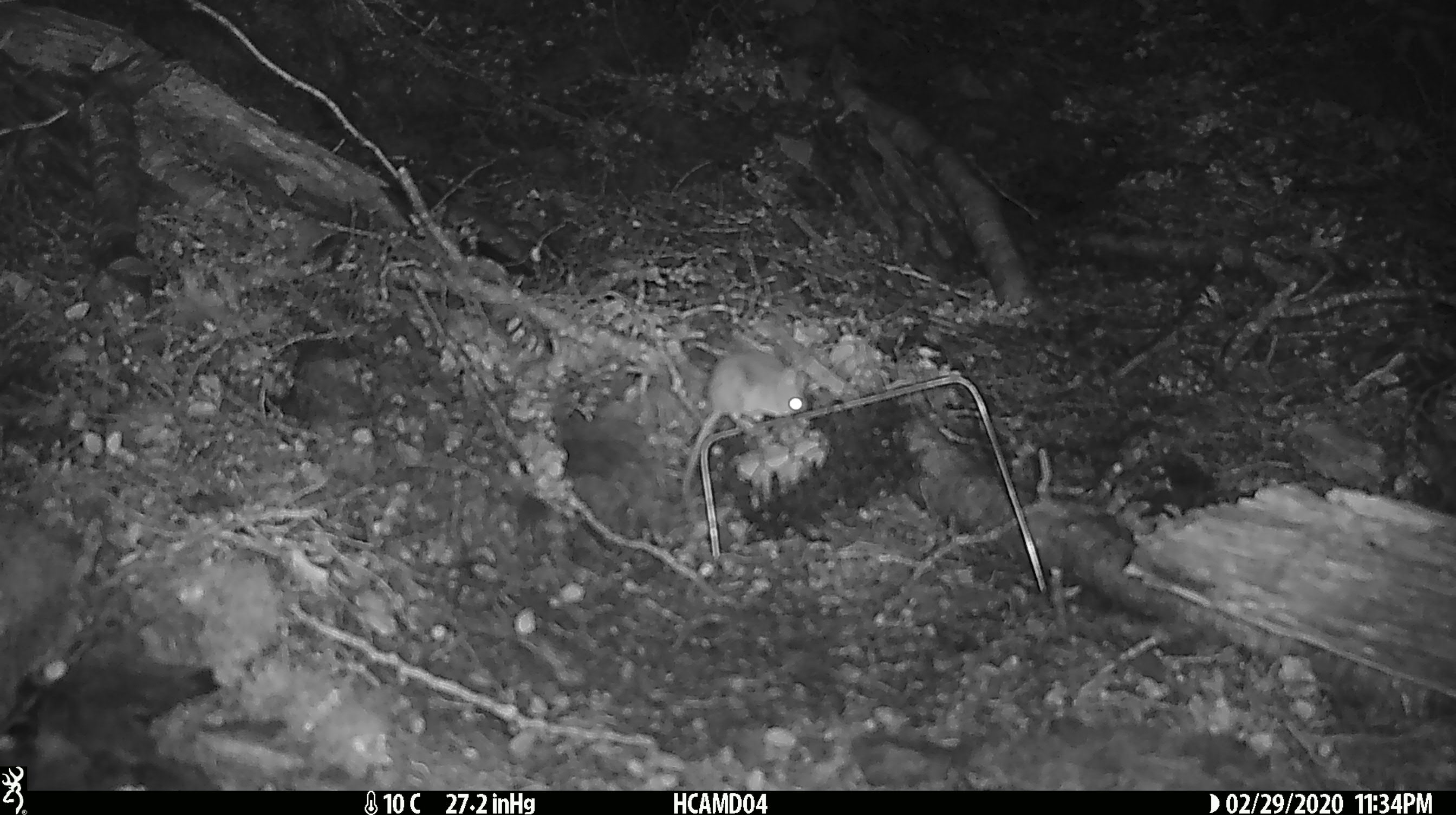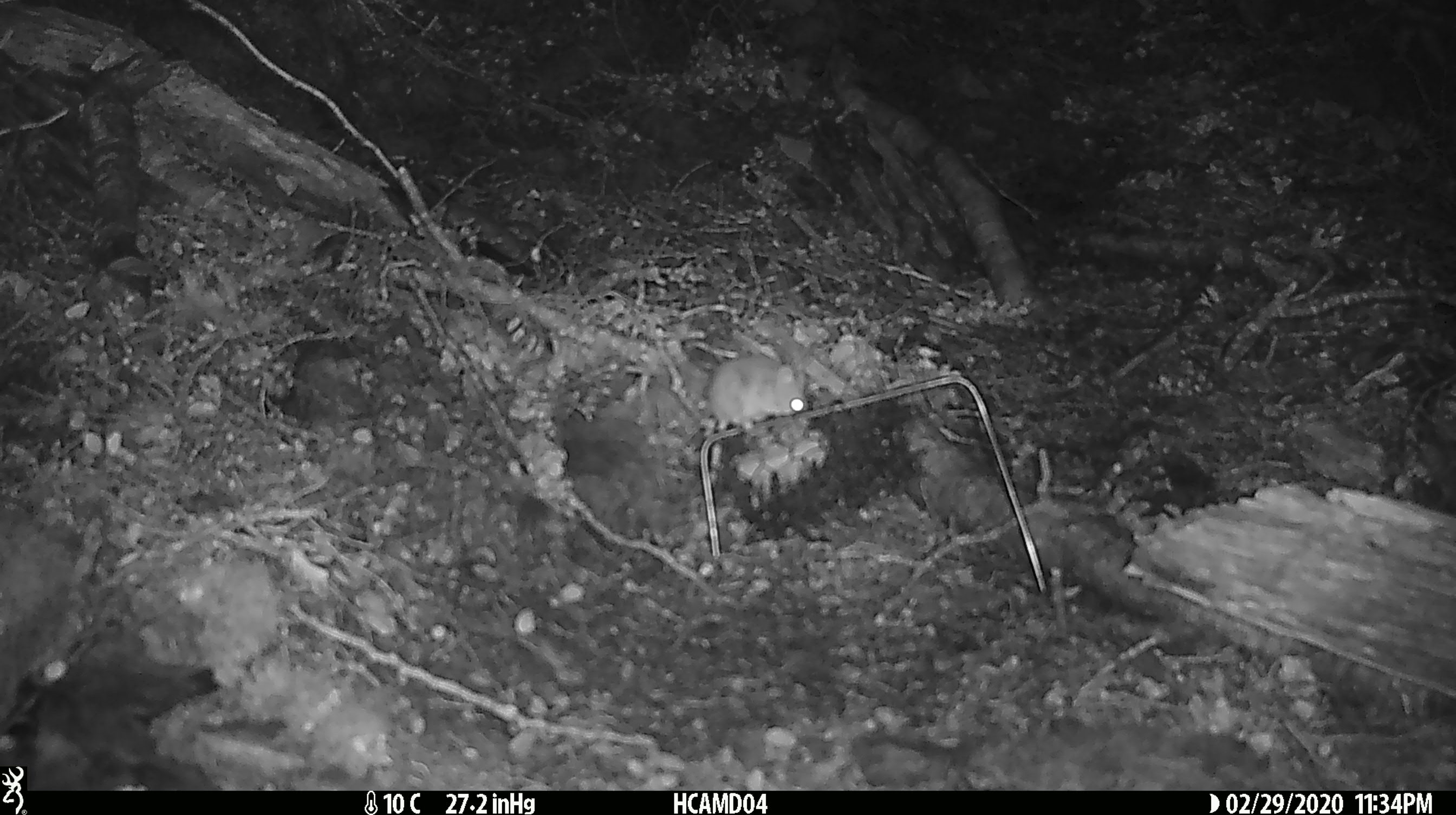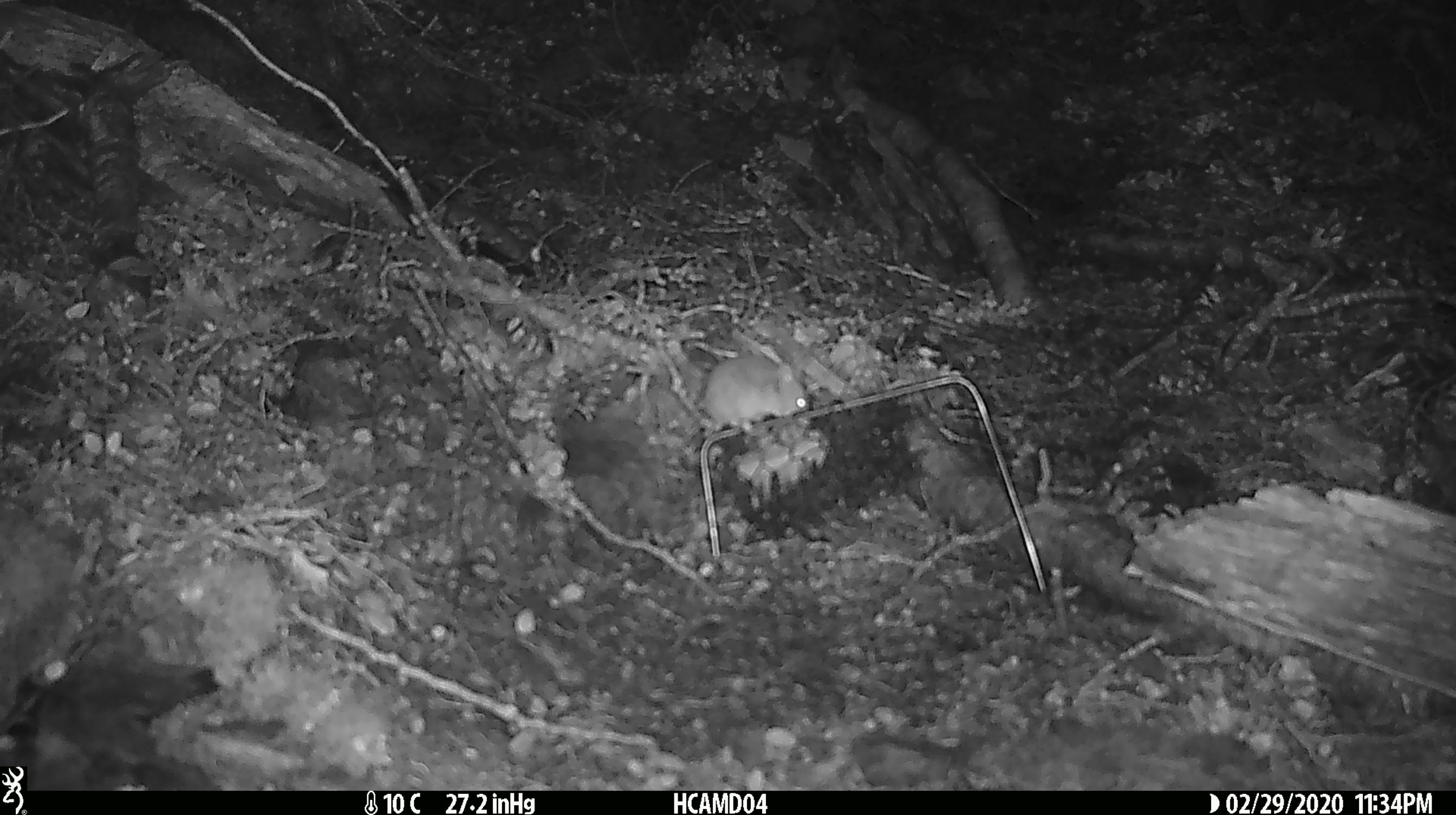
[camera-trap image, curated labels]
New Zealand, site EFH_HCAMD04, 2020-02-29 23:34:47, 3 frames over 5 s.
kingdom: Animalia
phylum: Chordata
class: Mammalia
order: Rodentia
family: Muridae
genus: Mus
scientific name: Mus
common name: mouse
Mouse (Mus).